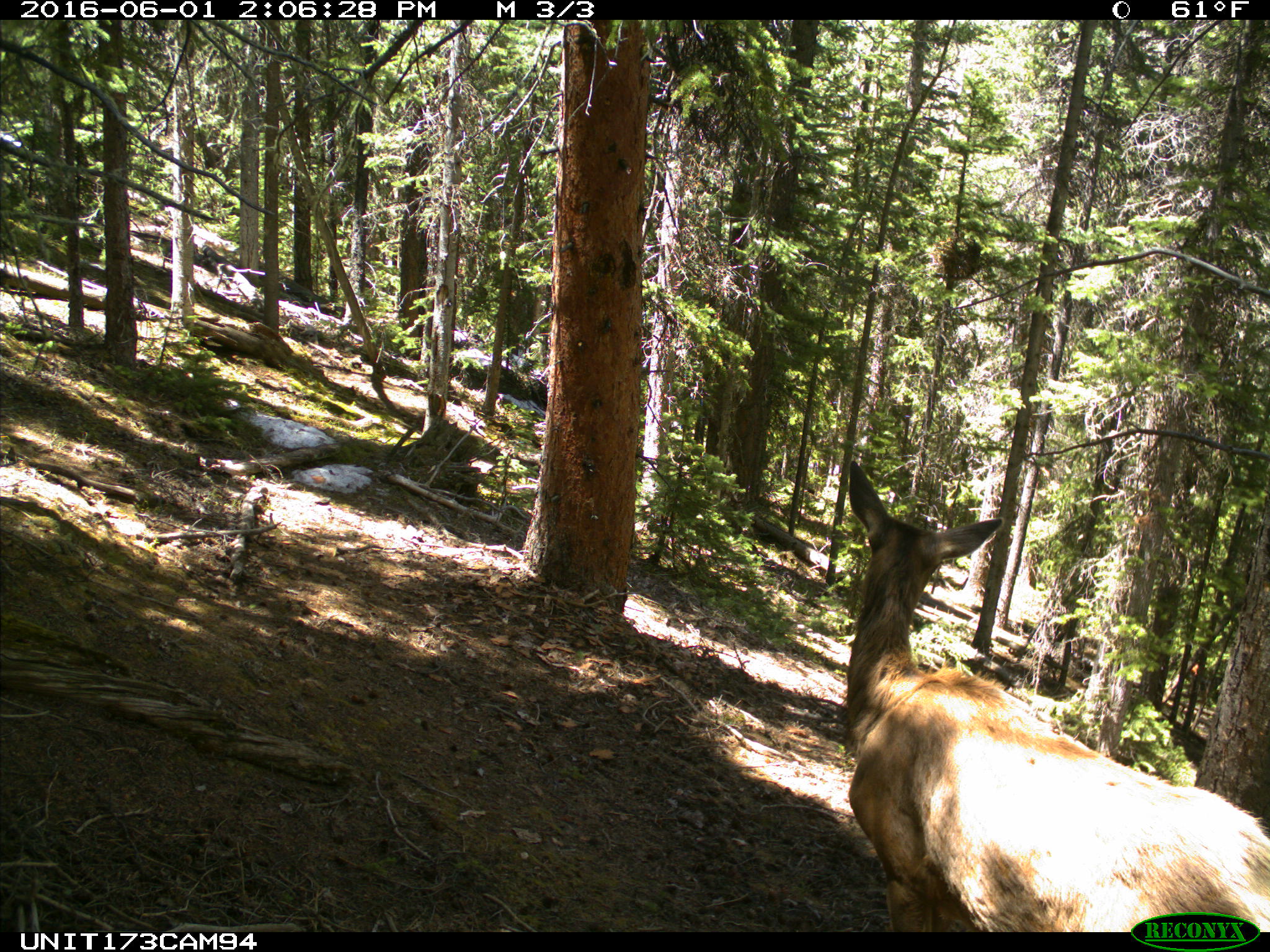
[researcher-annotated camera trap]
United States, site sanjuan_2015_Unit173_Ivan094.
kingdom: Animalia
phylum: Chordata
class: Mammalia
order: Artiodactyla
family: Cervidae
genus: Cervus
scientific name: Cervus elaphus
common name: red deer